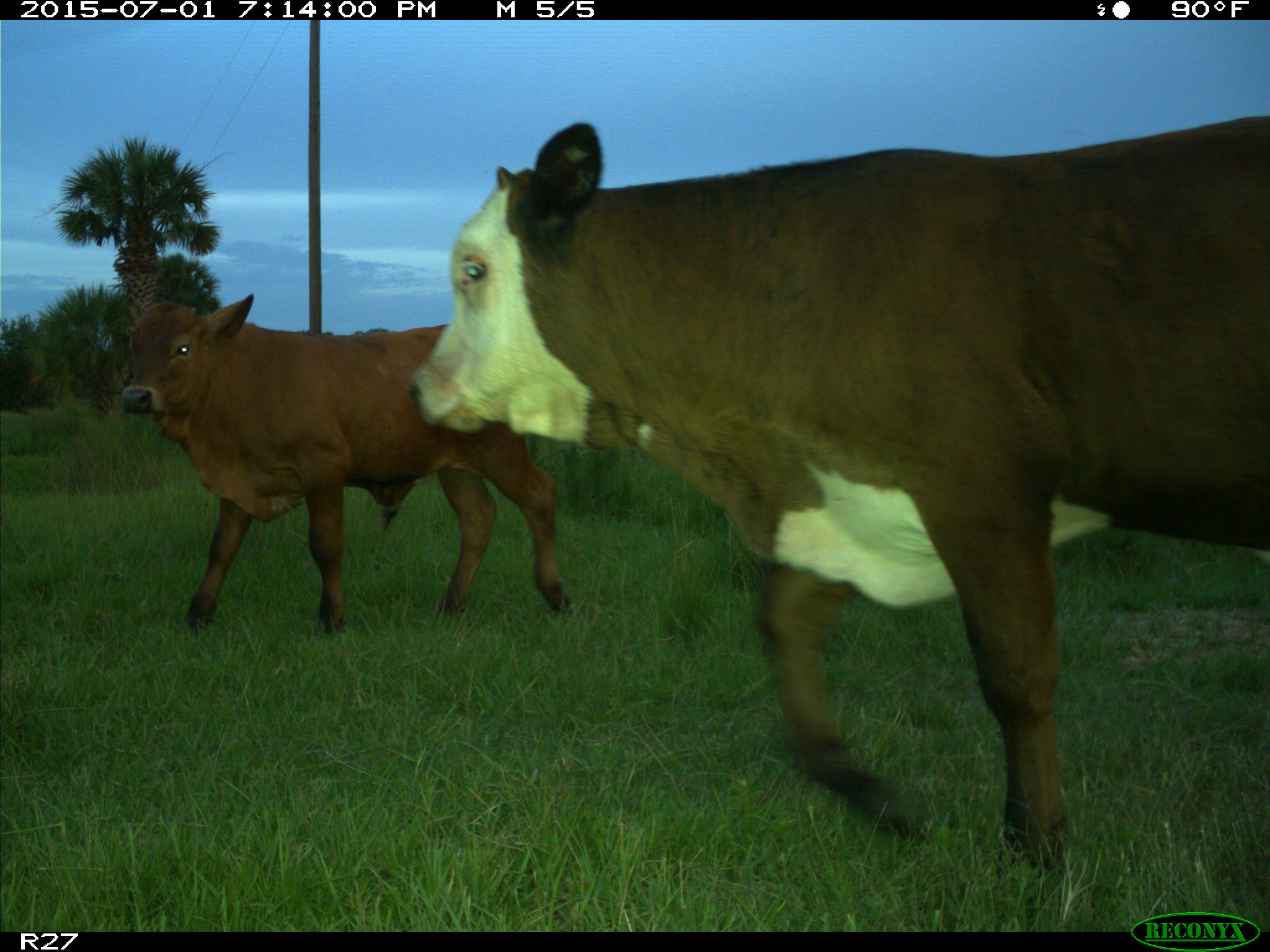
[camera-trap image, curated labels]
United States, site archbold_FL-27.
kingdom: Animalia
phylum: Chordata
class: Mammalia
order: Artiodactyla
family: Bovidae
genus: Bos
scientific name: Bos taurus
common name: domestic cow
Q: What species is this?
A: Bos taurus (domestic cow).